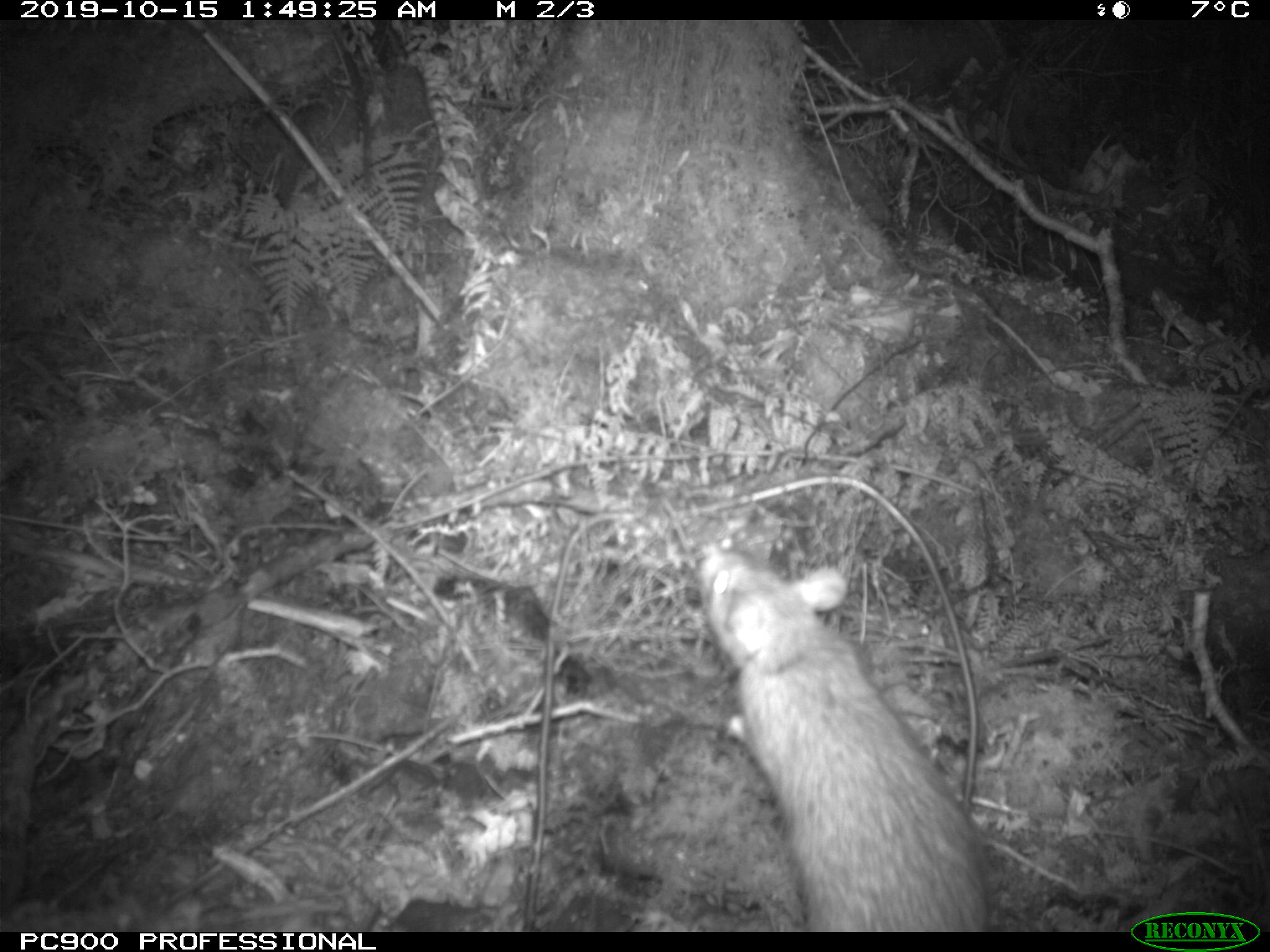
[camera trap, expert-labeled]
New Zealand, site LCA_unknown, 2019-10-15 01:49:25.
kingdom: Animalia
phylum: Chordata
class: Mammalia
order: Rodentia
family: Muridae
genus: Rattus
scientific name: Rattus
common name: rat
Rat (Rattus).